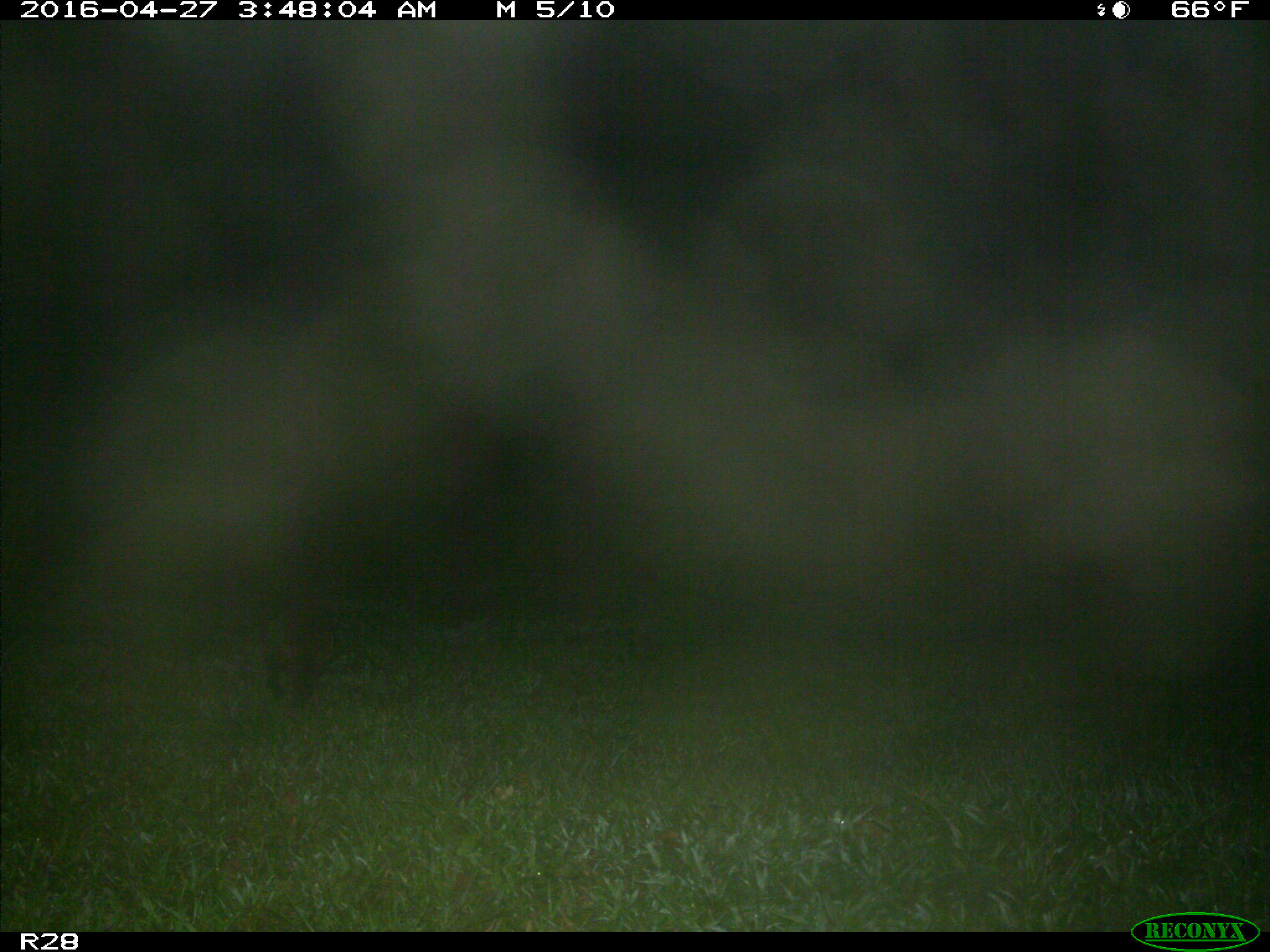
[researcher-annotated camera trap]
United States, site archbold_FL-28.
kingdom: Animalia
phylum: Chordata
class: Mammalia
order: Artiodactyla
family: Suidae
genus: Sus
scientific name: Sus scrofa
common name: wild boar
Sus scrofa (wild boar).